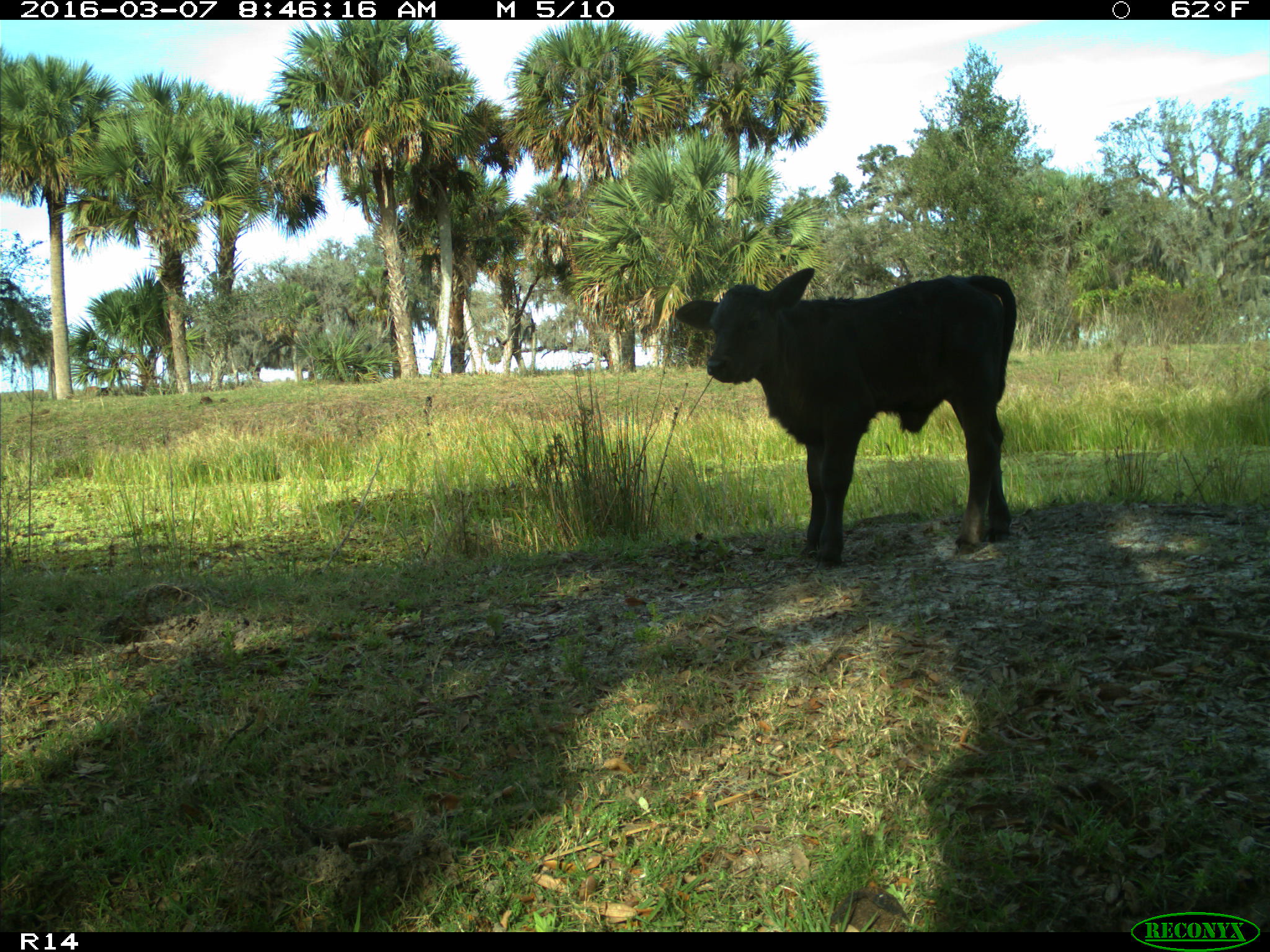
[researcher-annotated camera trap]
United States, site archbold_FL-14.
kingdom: Animalia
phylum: Chordata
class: Mammalia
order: Artiodactyla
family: Bovidae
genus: Bos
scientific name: Bos taurus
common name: domestic cow